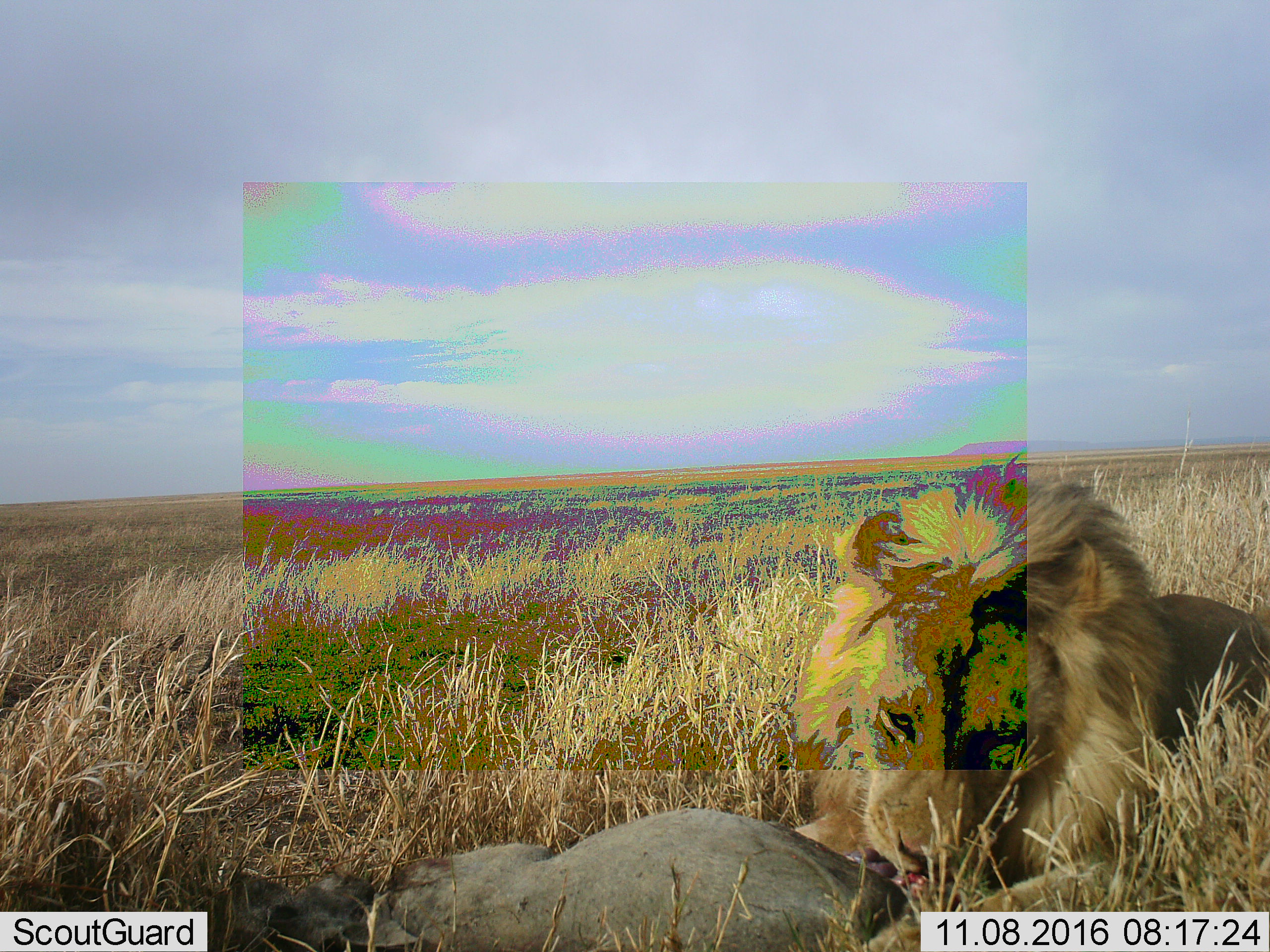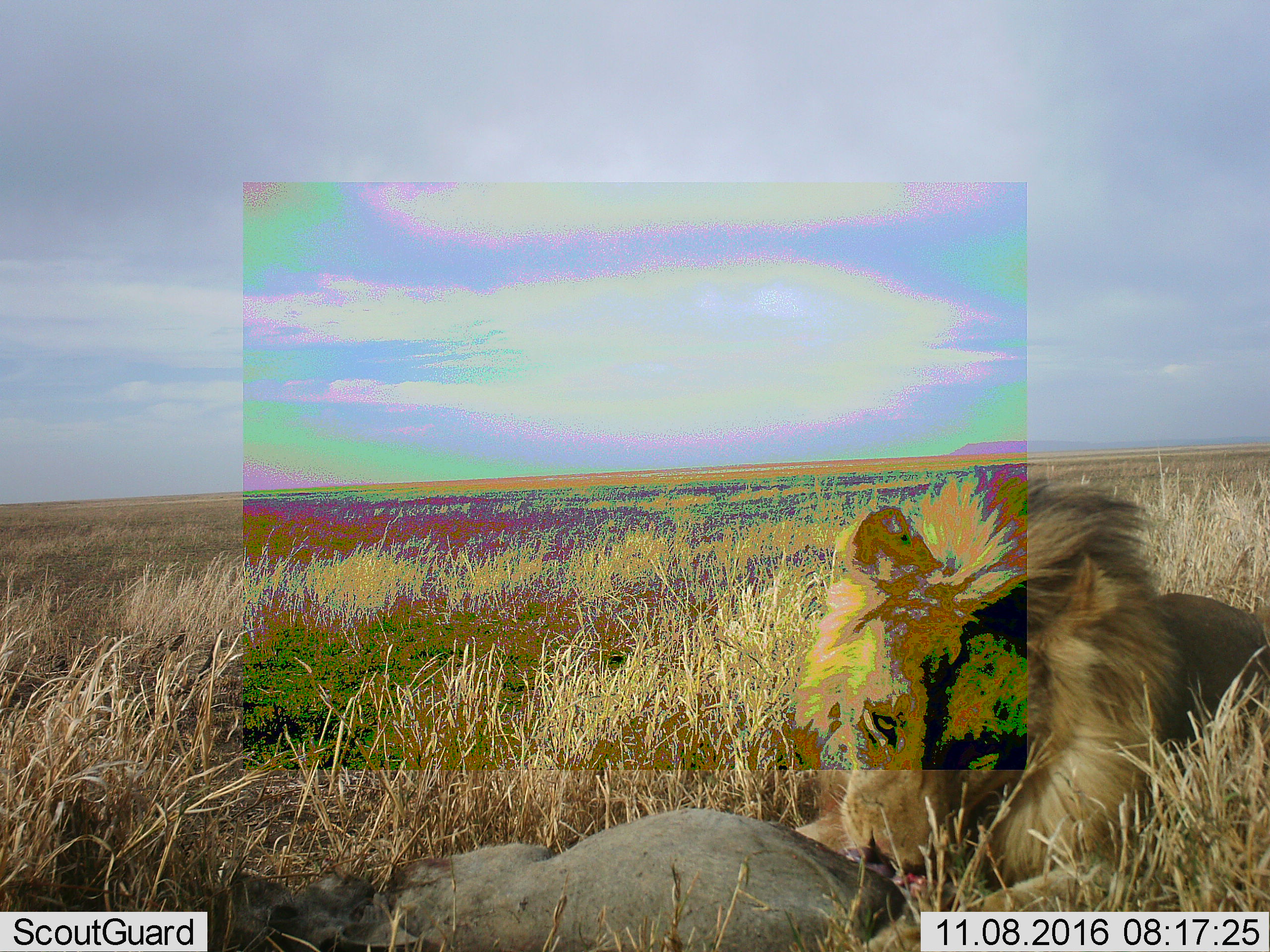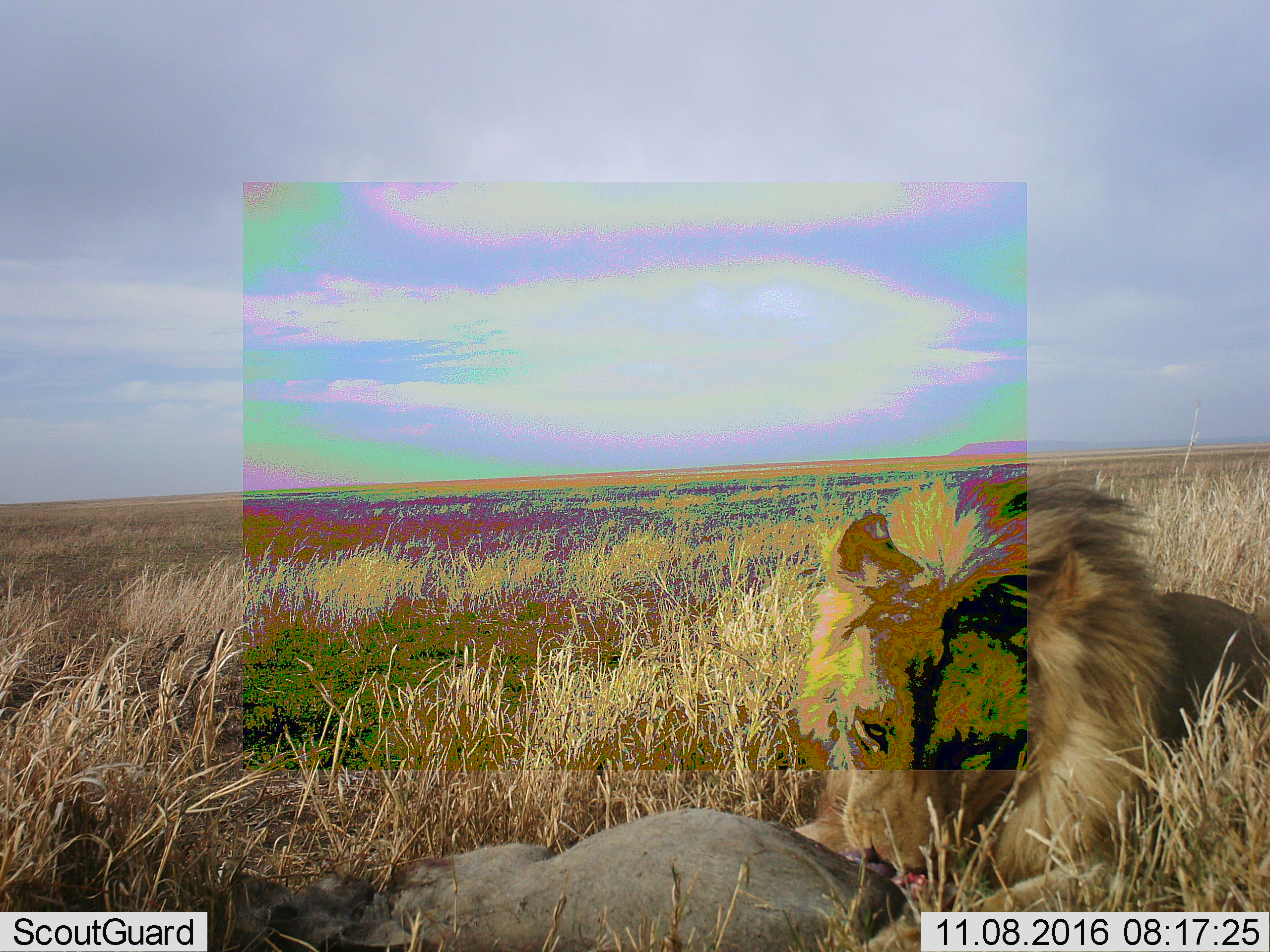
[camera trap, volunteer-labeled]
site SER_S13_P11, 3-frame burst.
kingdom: Animalia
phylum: Chordata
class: Mammalia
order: Carnivora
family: Felidae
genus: Panthera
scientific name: Panthera leo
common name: lion male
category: lionmale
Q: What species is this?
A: Lionmale (lion male) (Panthera leo).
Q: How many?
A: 1.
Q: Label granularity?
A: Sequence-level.